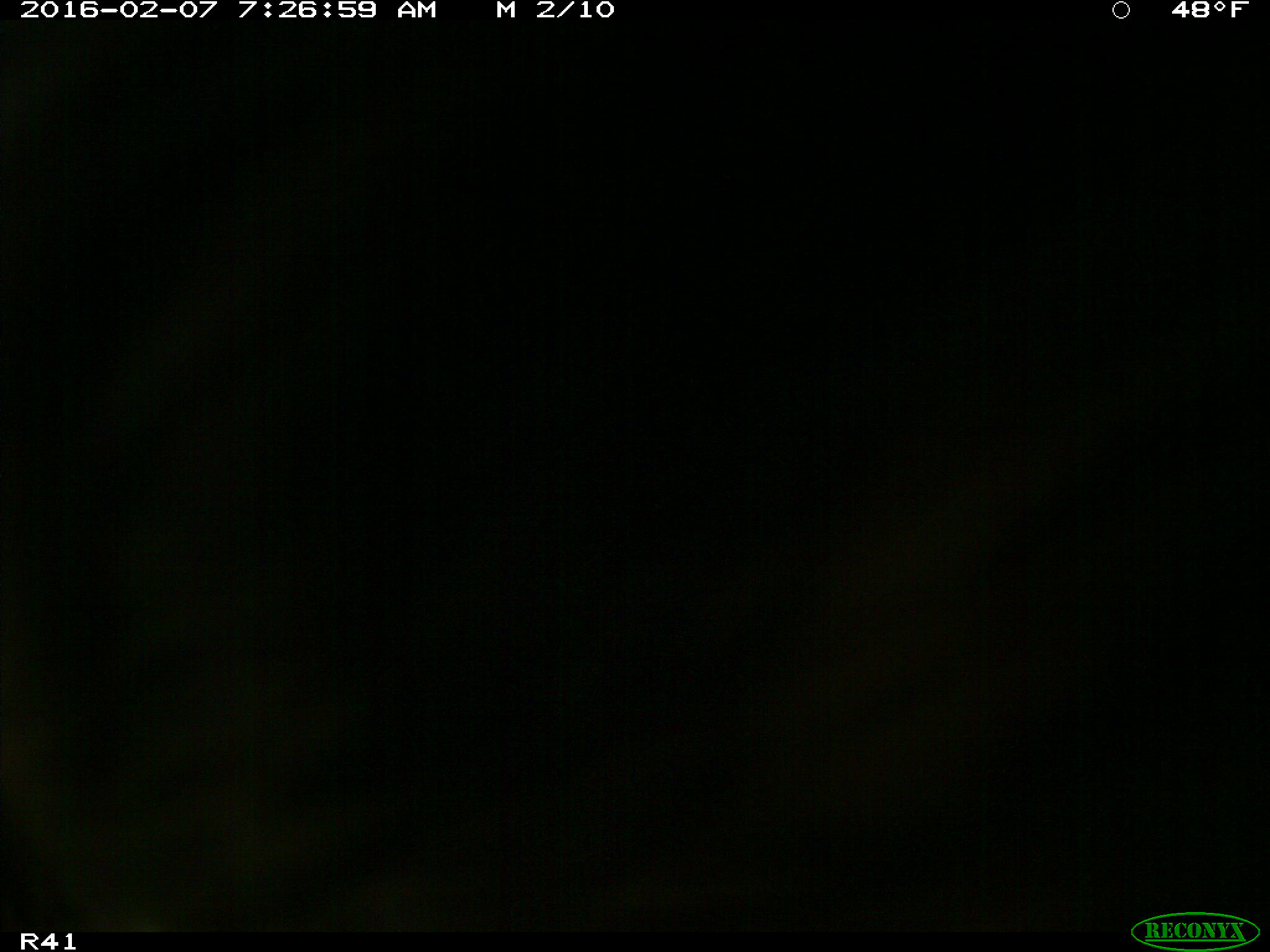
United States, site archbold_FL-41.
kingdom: Animalia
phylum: Chordata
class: Mammalia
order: Artiodactyla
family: Bovidae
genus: Bos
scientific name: Bos taurus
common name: domestic cow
Bos taurus (domestic cow).